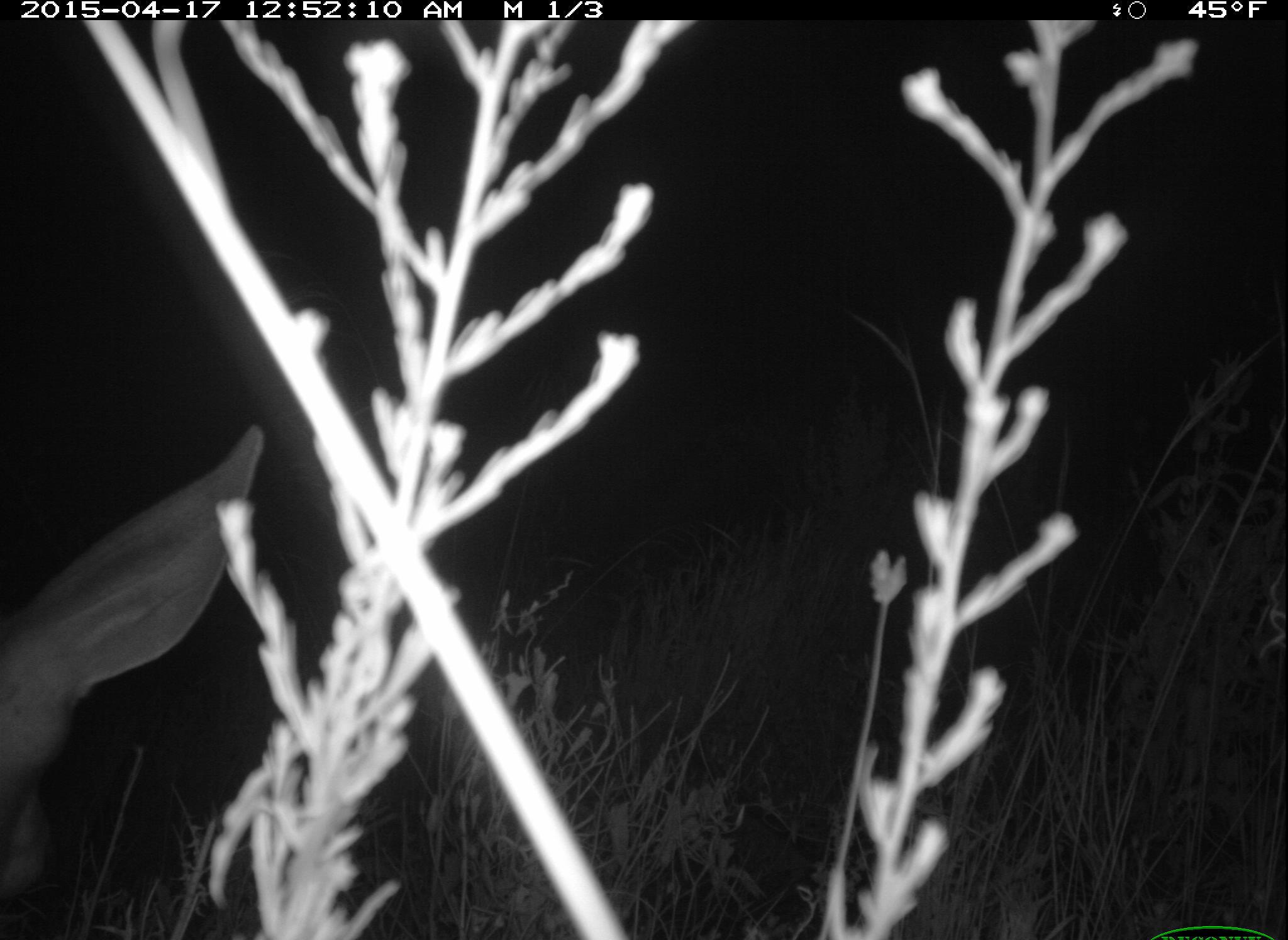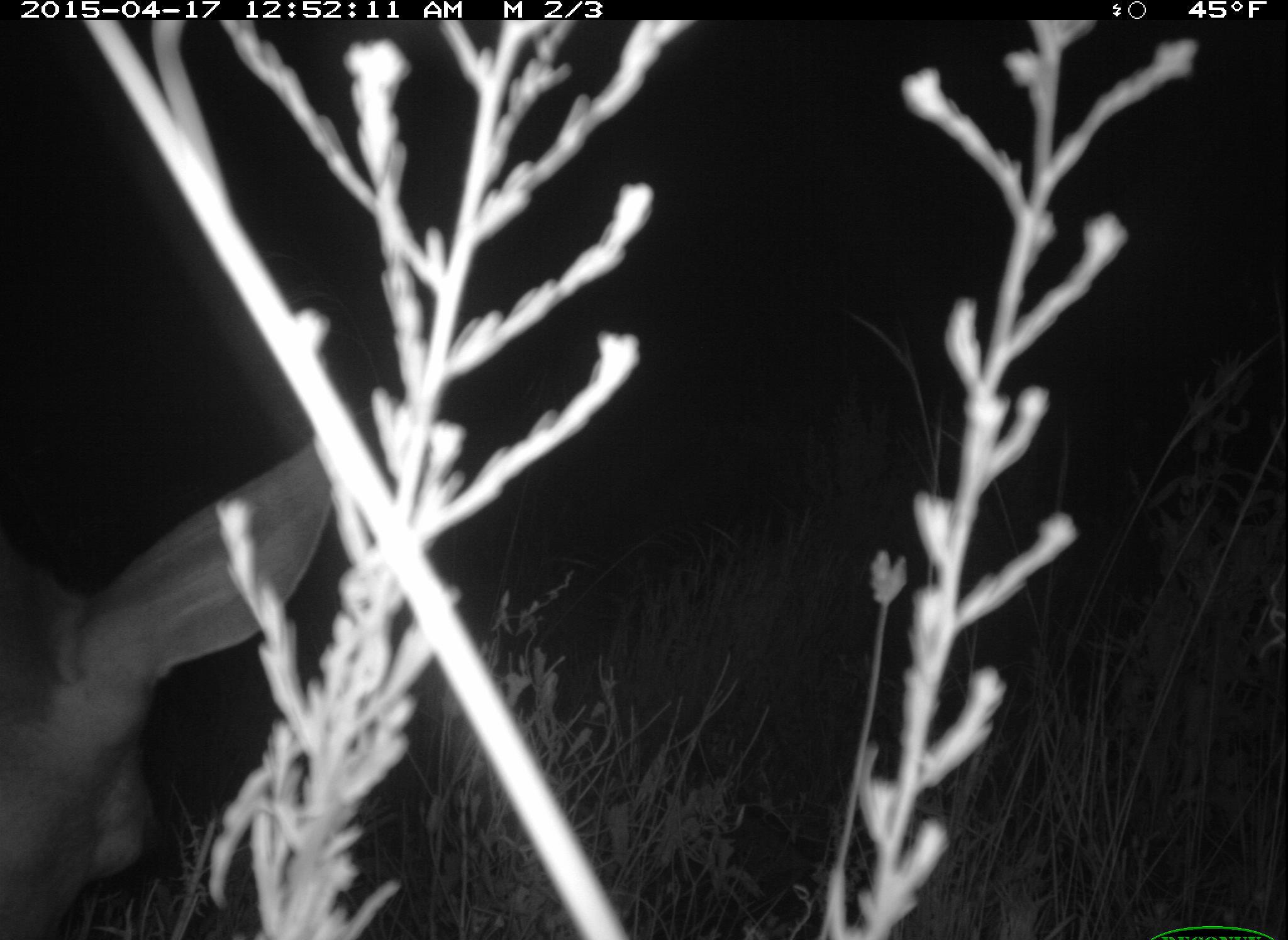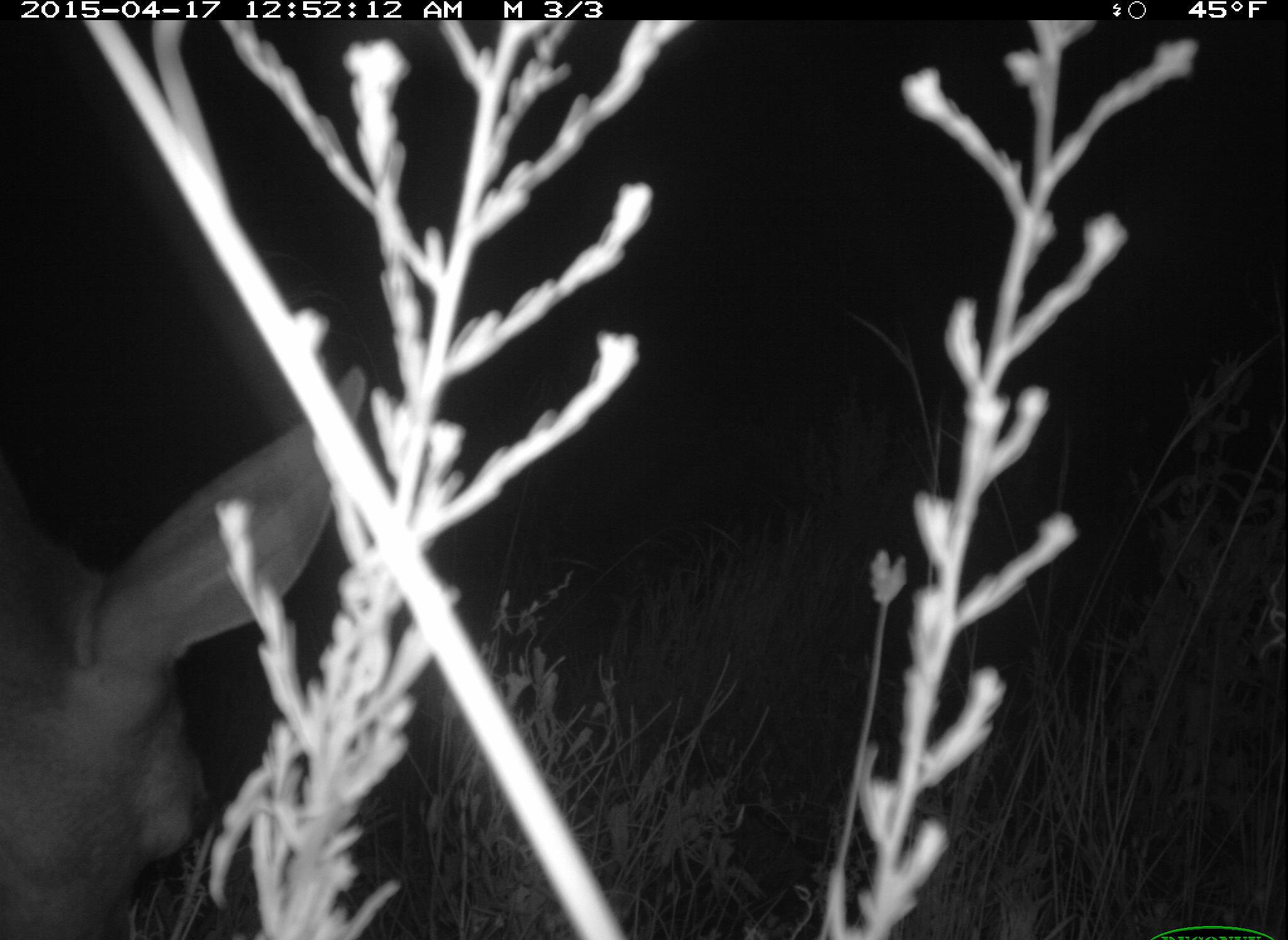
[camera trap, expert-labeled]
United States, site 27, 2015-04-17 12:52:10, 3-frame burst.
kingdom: Animalia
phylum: Chordata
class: Mammalia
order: Artiodactyla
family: Cervidae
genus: Odocoileus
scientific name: Odocoileus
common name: deer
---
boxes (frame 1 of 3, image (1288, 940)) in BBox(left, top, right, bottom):
deer: BBox(0, 426, 268, 915)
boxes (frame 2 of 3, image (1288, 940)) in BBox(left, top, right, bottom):
deer: BBox(0, 430, 338, 940)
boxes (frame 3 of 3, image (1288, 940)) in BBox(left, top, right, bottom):
deer: BBox(0, 365, 376, 940)